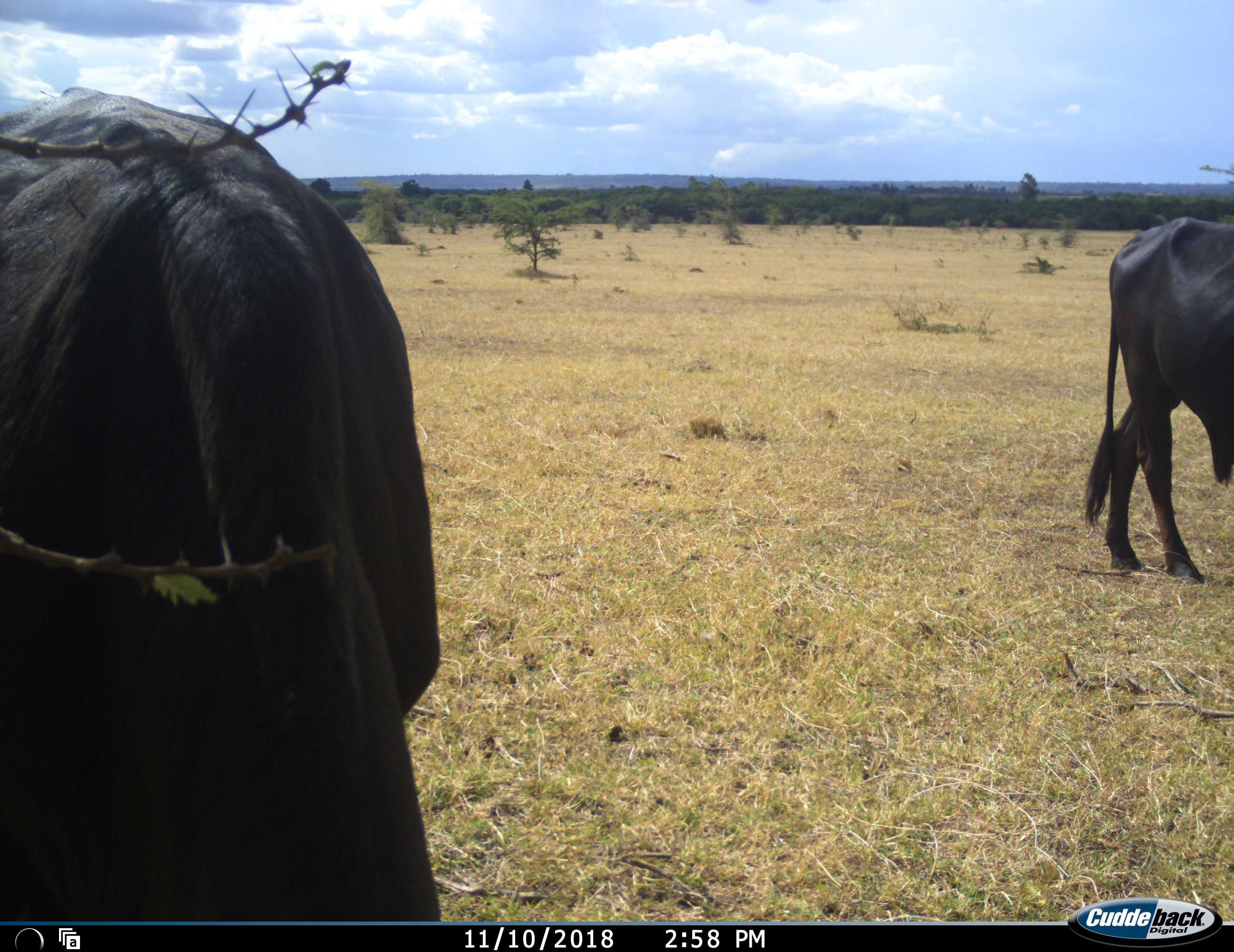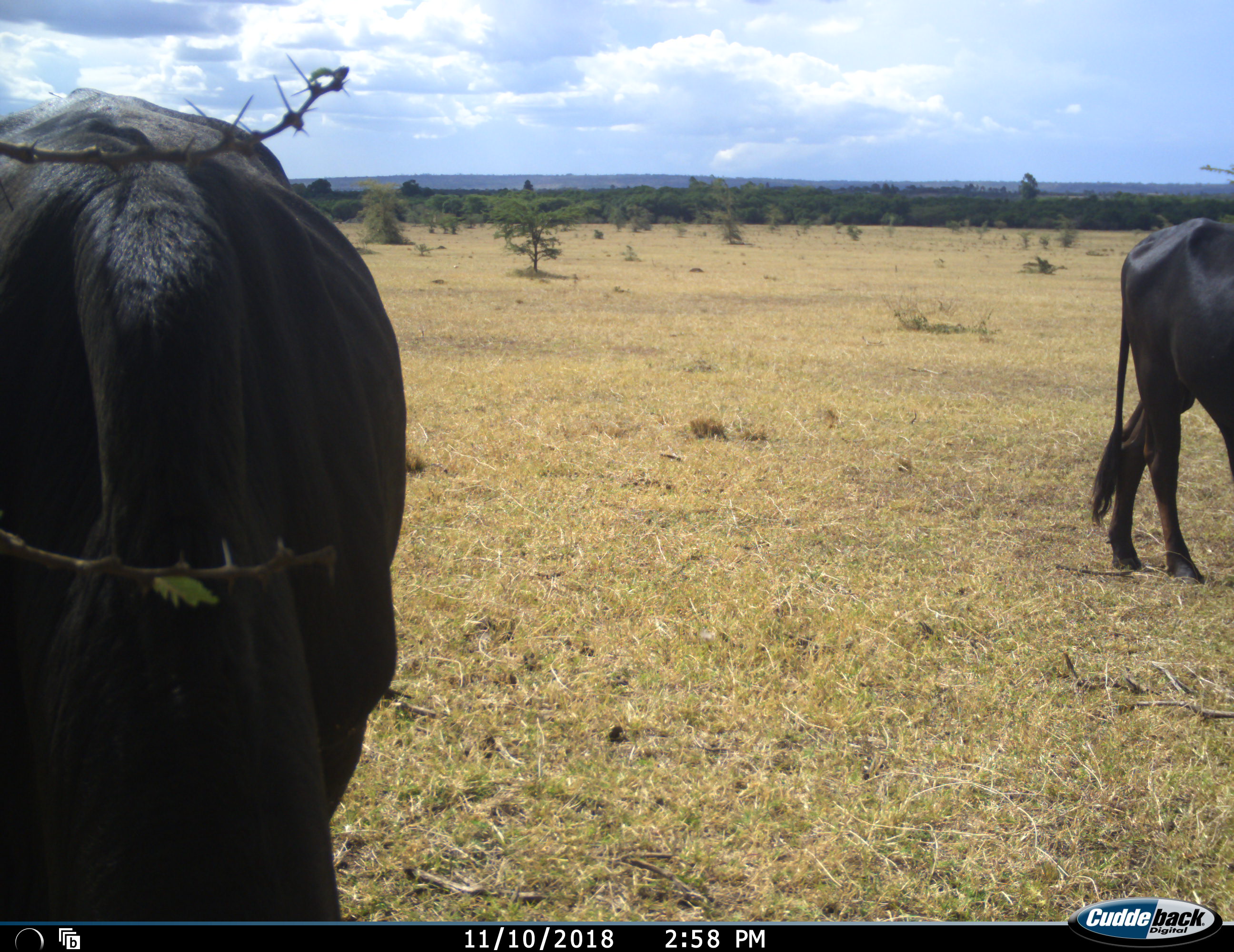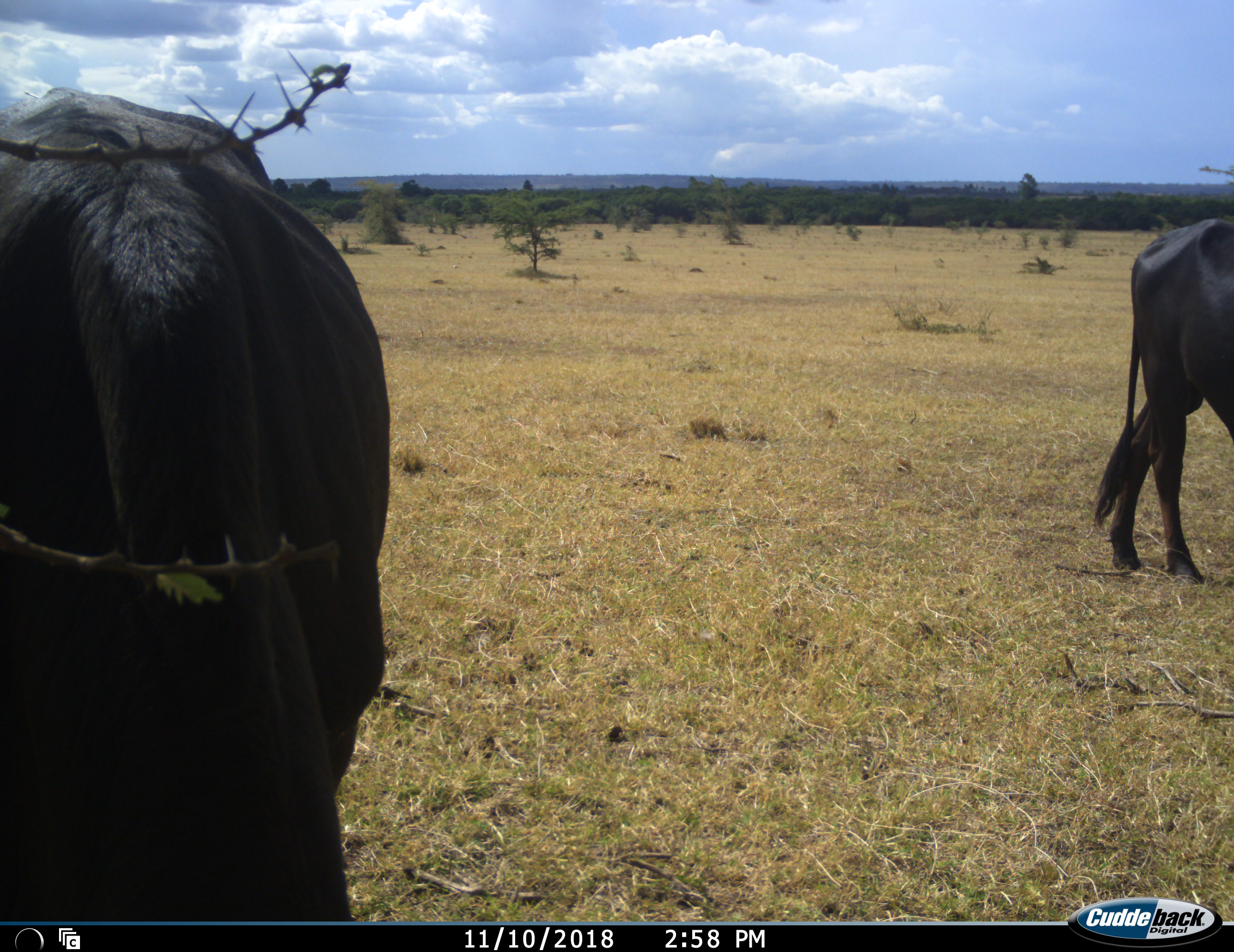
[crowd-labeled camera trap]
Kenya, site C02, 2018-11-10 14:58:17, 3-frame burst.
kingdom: Animalia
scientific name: Animalia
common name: animal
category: domesticanimal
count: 2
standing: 25%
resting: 0%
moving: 25%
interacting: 0%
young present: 0%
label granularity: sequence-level